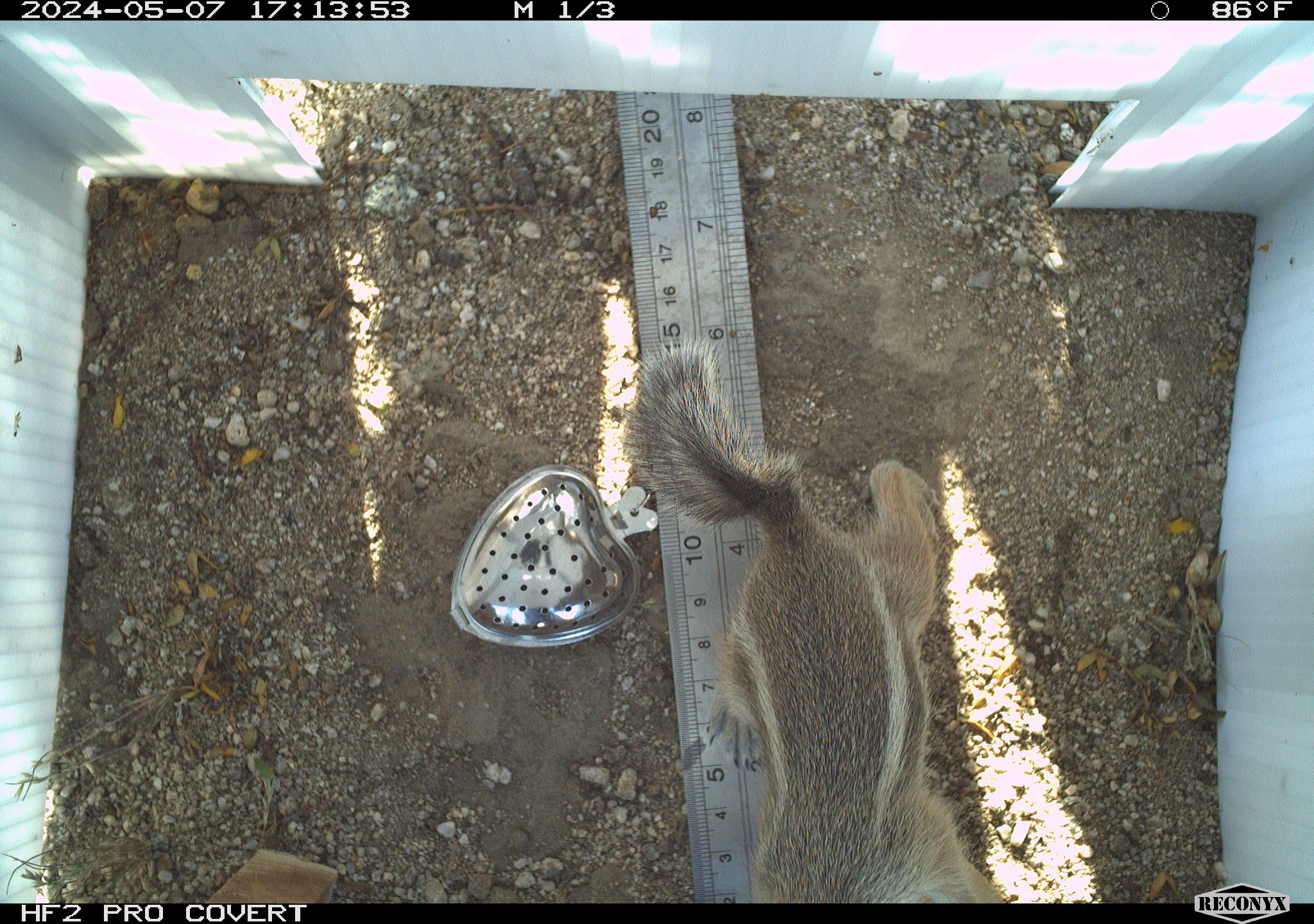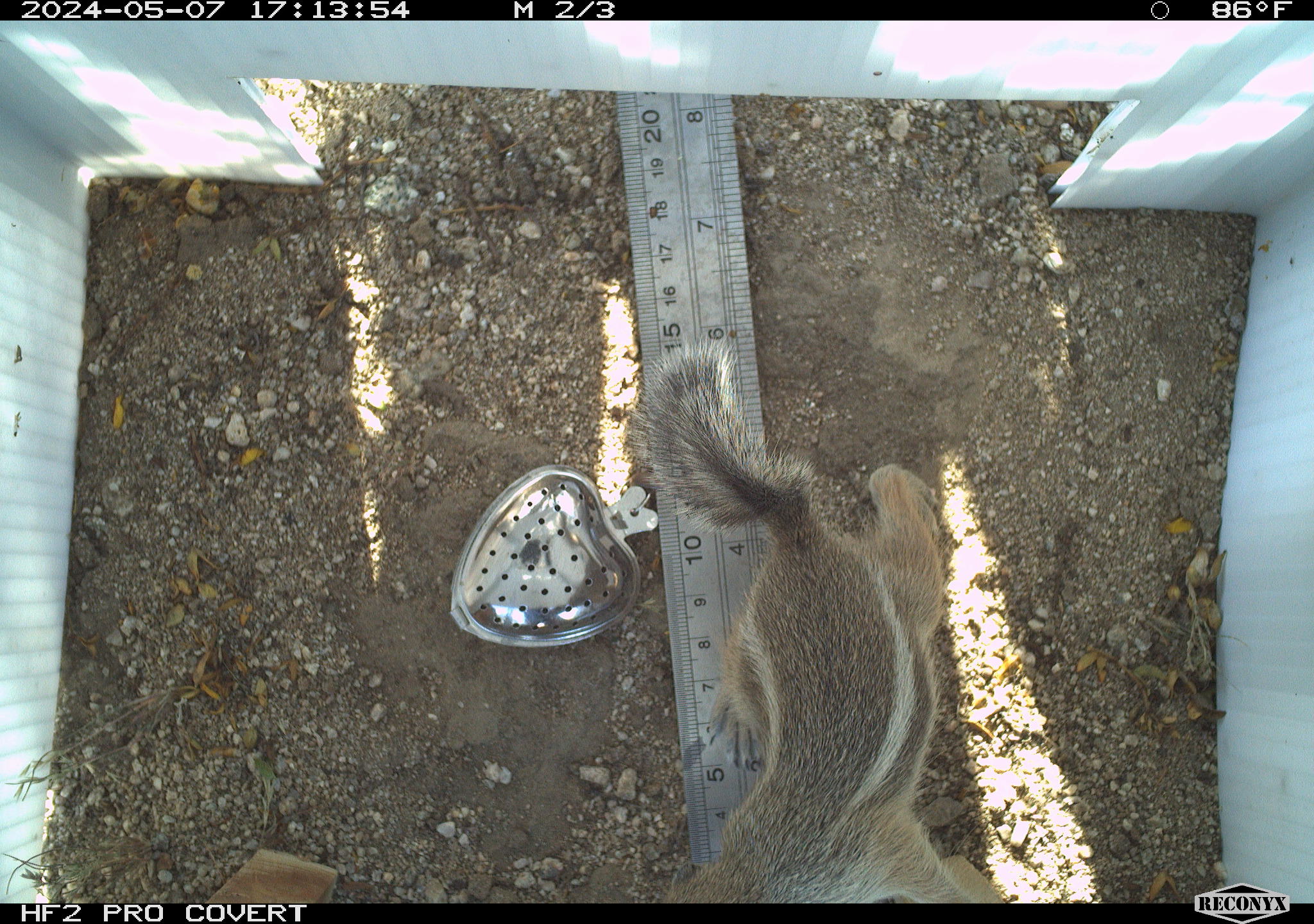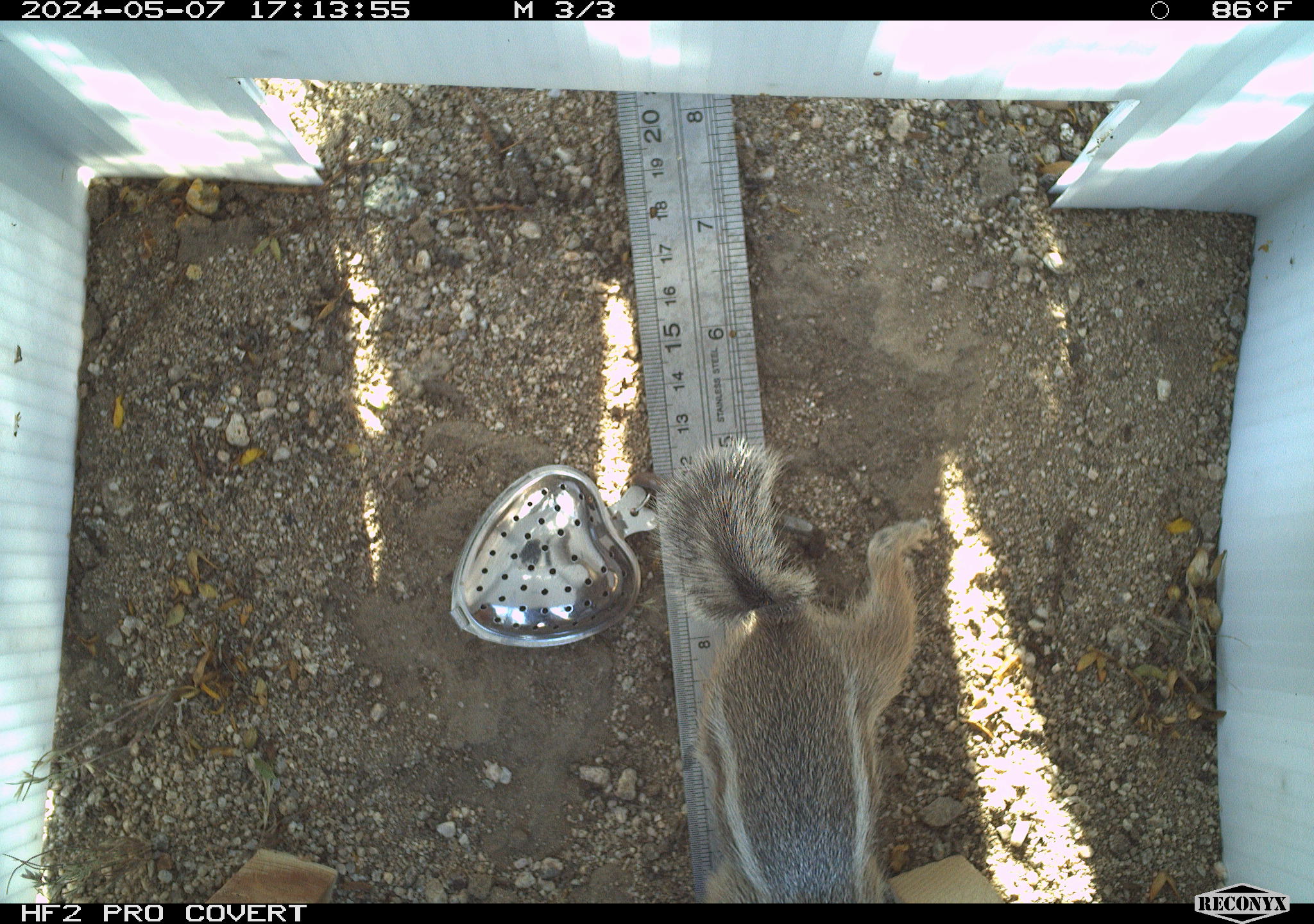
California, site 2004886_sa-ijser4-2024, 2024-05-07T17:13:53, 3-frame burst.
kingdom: Animalia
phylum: Chordata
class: Mammalia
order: Rodentia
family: Sciuridae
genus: Ammospermophilus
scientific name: Ammospermophilus leucurus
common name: white-tailed antelope squirrel